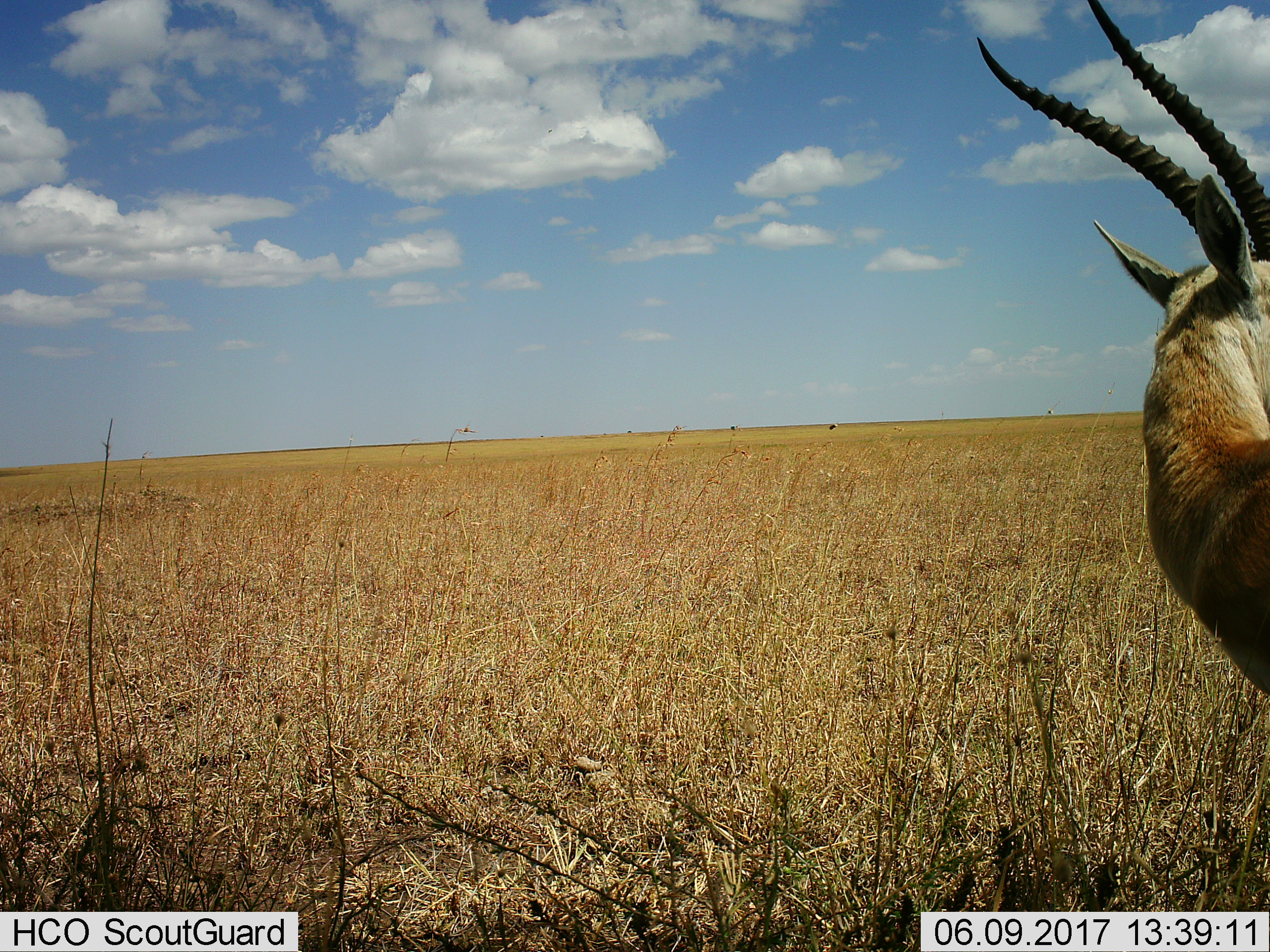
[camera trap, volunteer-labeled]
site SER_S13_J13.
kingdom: Animalia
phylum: Chordata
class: Mammalia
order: Artiodactyla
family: Bovidae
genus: Eudorcas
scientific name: Eudorcas thomsonii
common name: thomson's gazelle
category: gazellethomsons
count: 1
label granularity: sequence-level